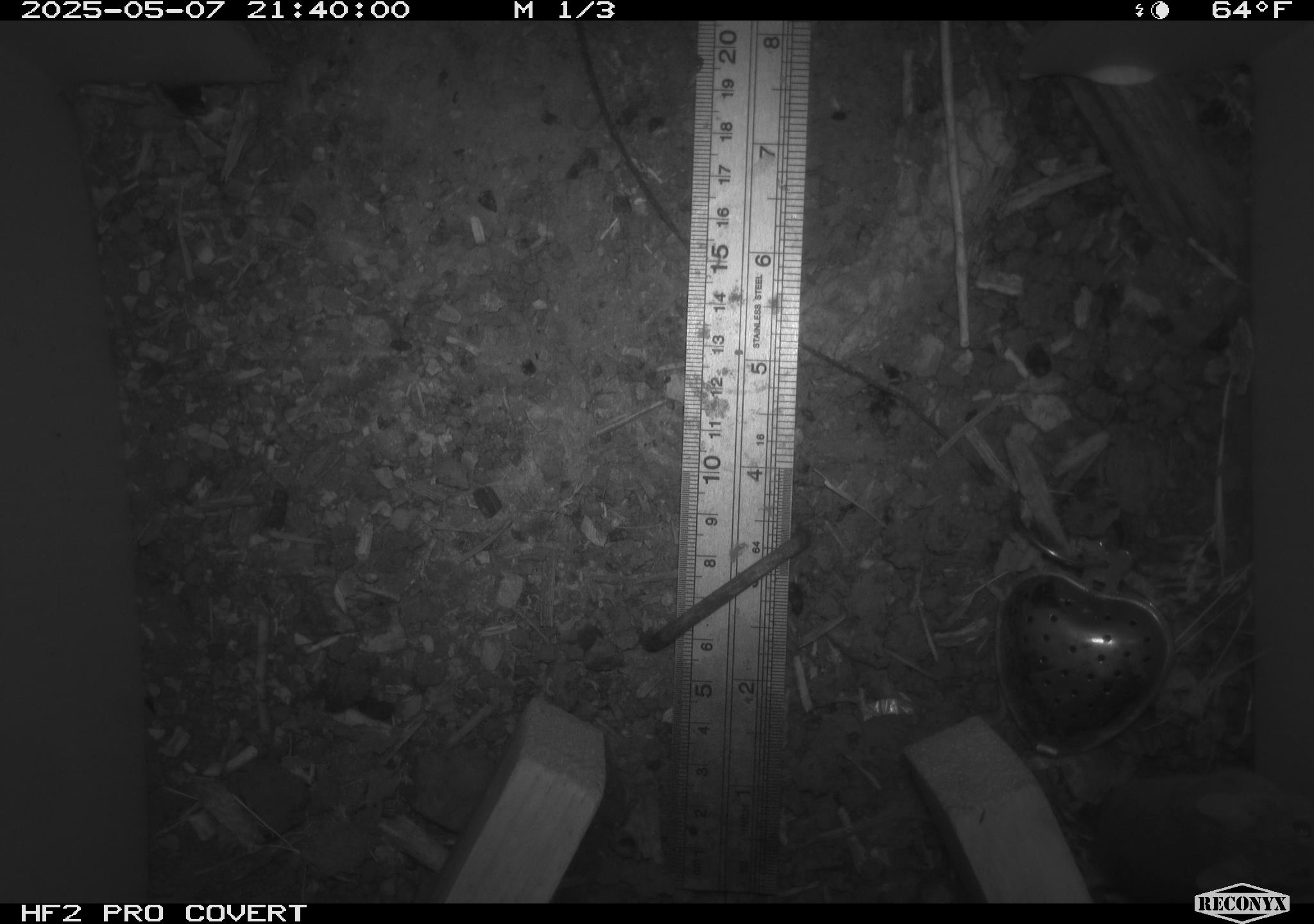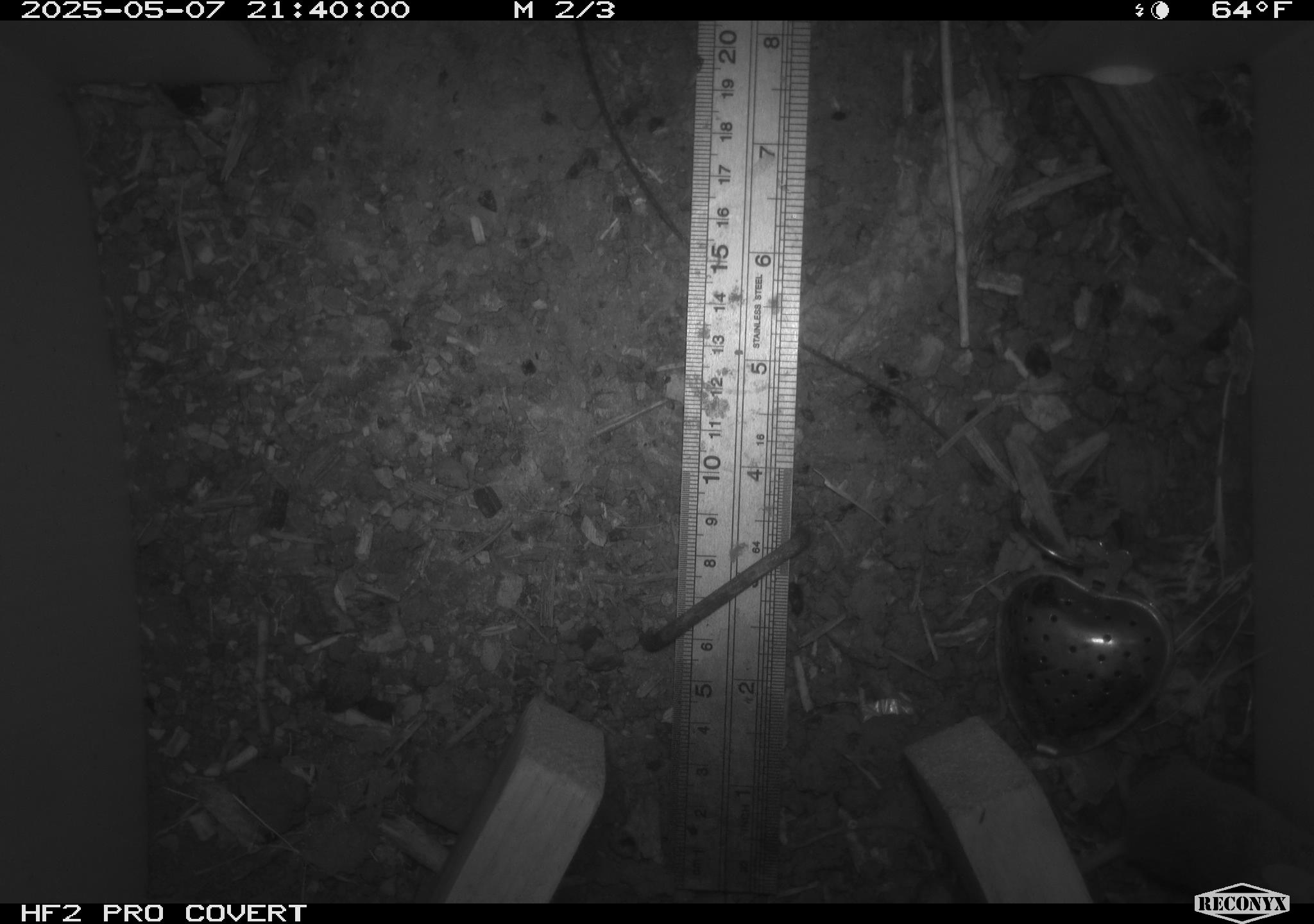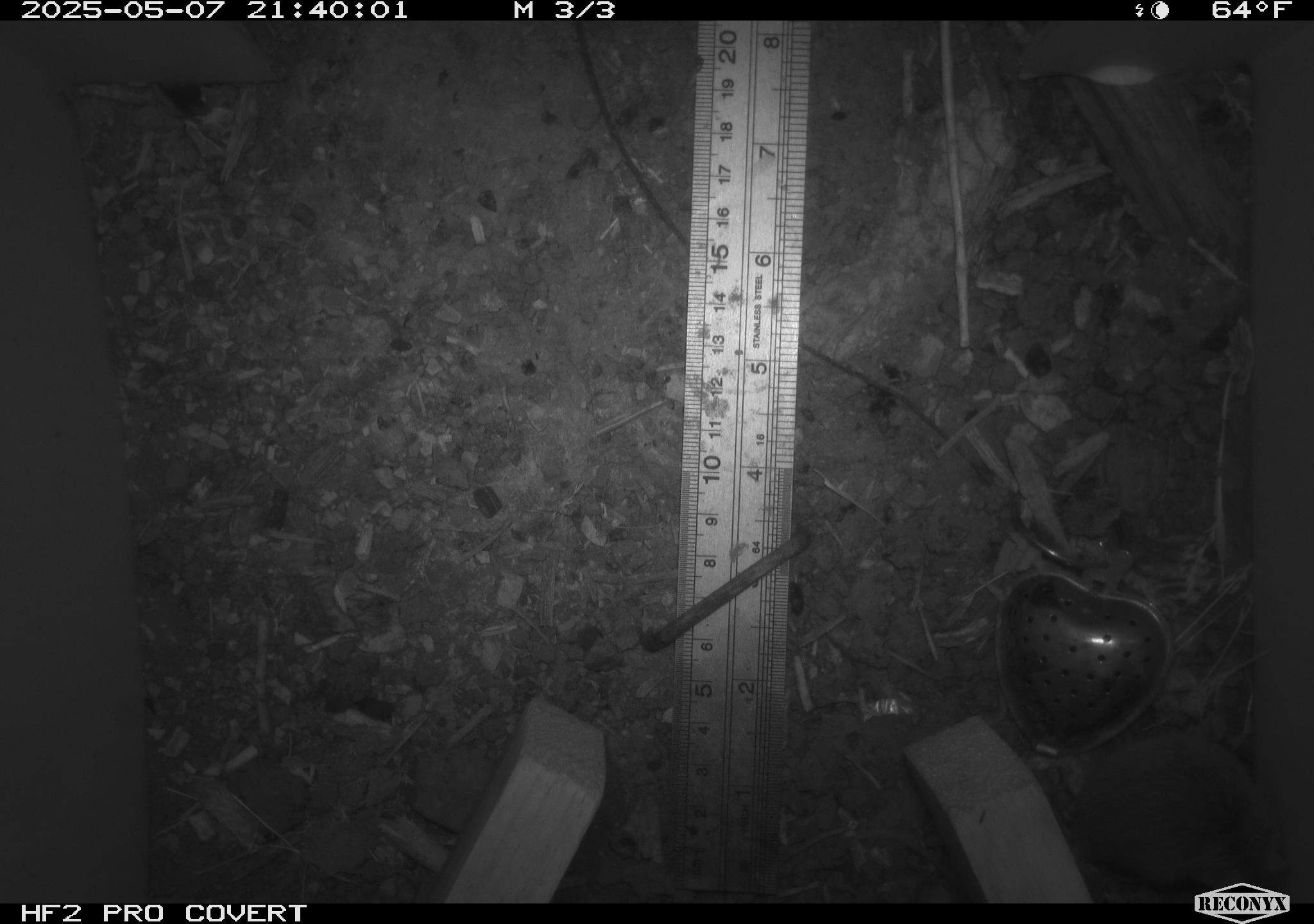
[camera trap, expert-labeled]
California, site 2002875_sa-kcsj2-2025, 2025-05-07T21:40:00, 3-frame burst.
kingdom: Animalia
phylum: Chordata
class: Mammalia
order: Rodentia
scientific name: Rodentia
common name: rodent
Rodent (Rodentia).